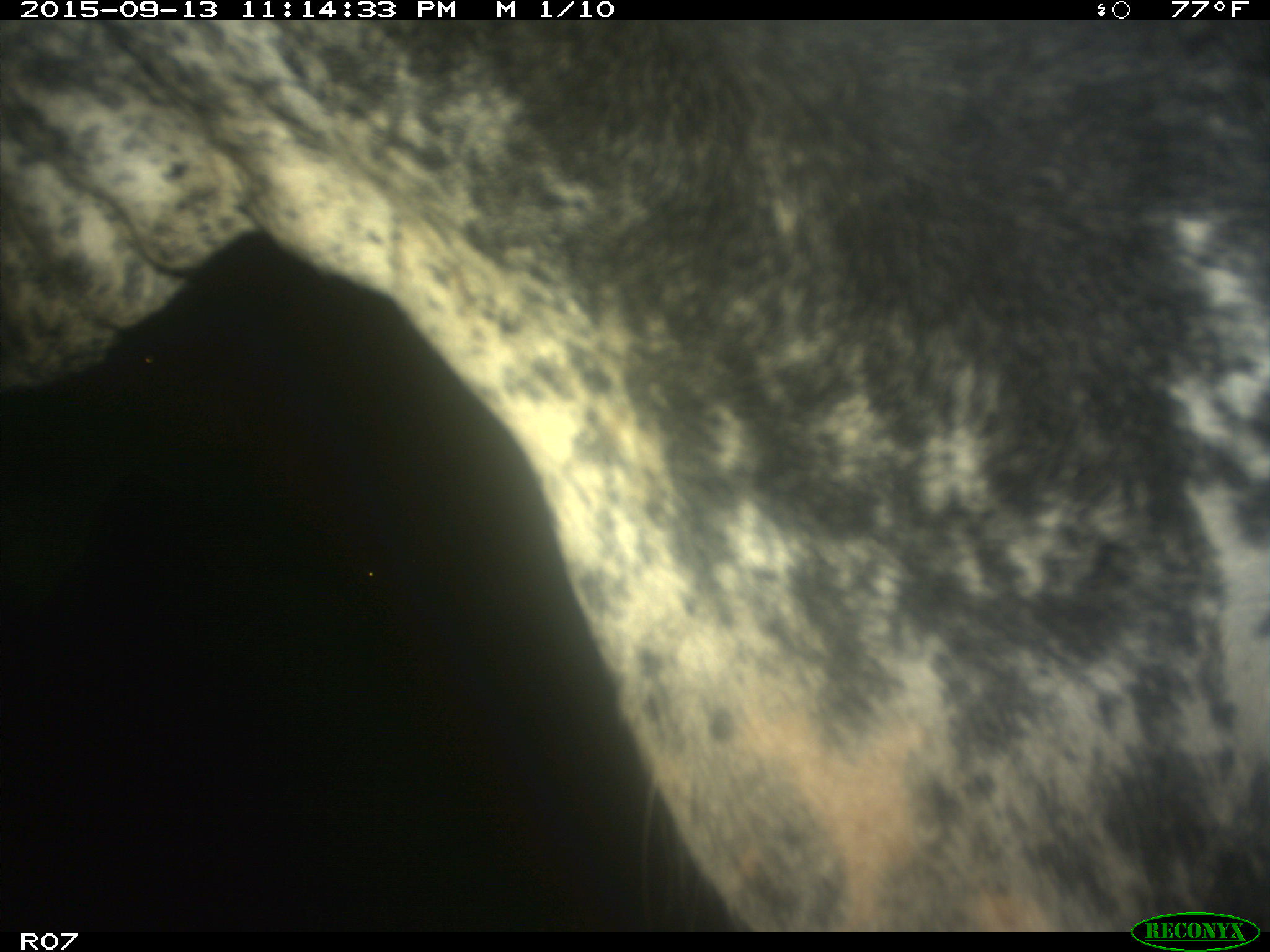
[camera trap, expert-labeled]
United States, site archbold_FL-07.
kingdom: Animalia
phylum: Chordata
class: Mammalia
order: Artiodactyla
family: Bovidae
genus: Bos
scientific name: Bos taurus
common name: domestic cow